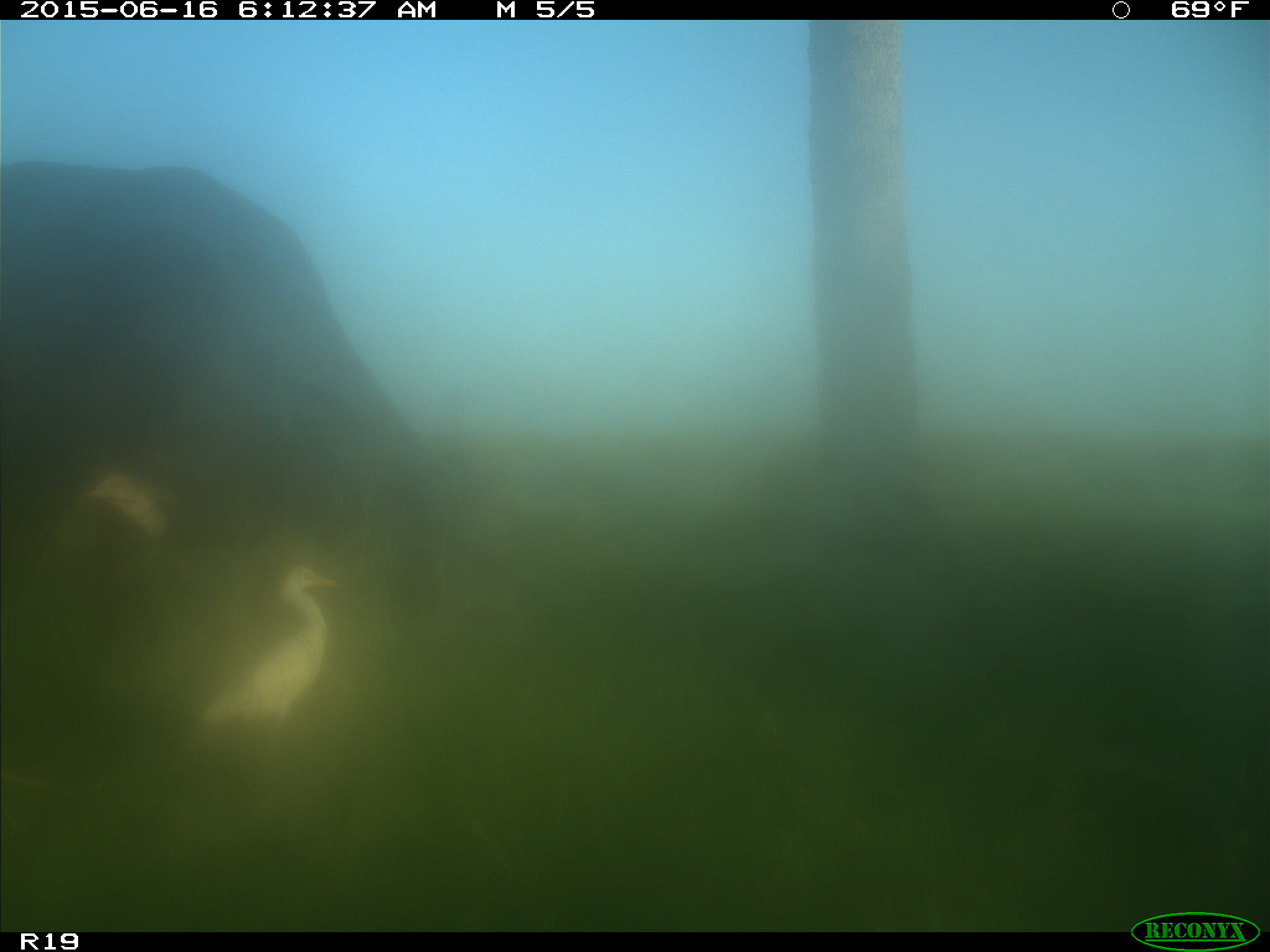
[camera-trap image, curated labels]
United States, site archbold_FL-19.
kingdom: Animalia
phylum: Chordata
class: Mammalia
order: Artiodactyla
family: Bovidae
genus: Bos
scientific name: Bos taurus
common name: domestic cow